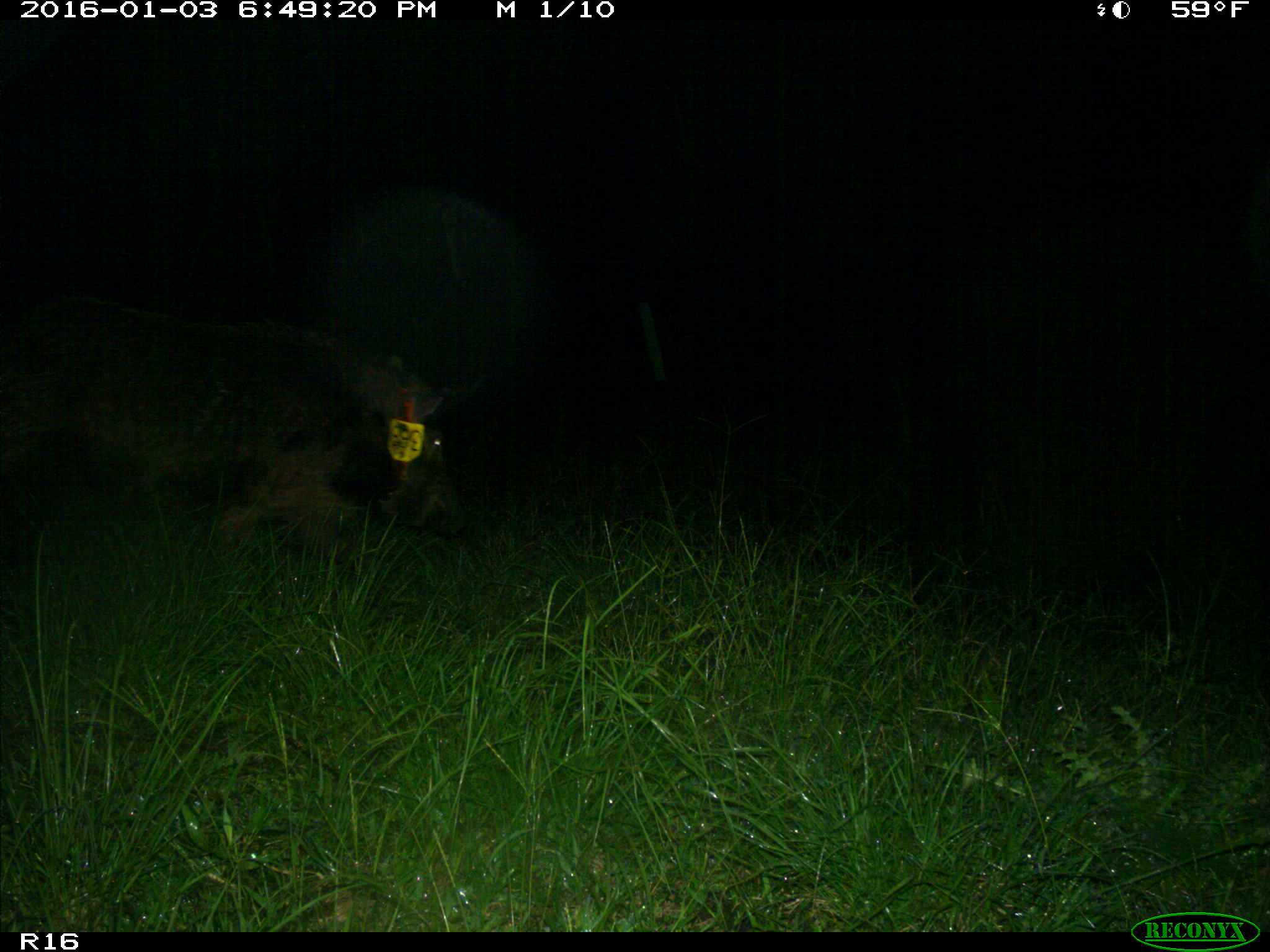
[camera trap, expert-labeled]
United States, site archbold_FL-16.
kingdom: Animalia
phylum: Chordata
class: Mammalia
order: Artiodactyla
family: Suidae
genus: Sus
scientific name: Sus scrofa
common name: wild boar